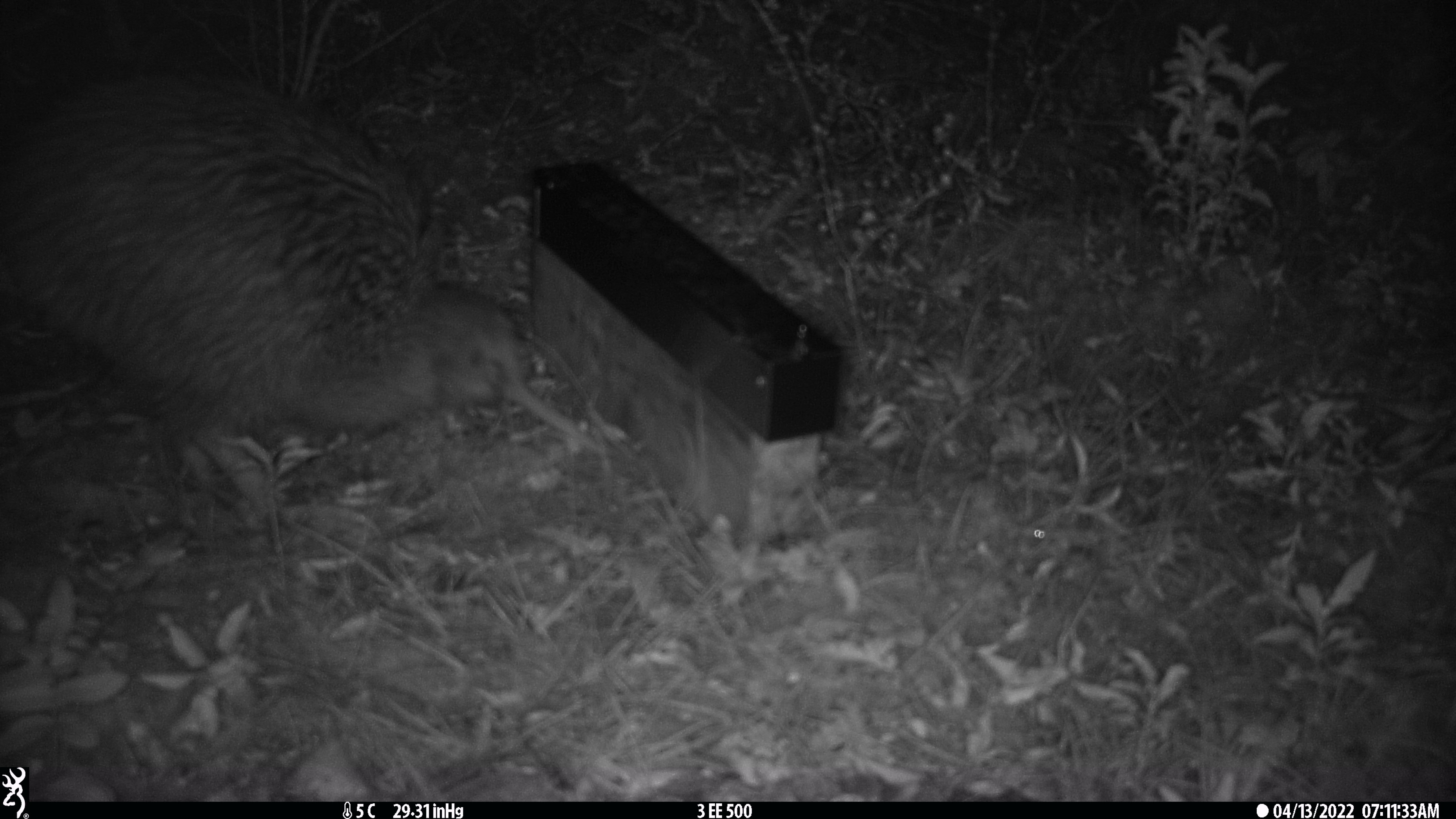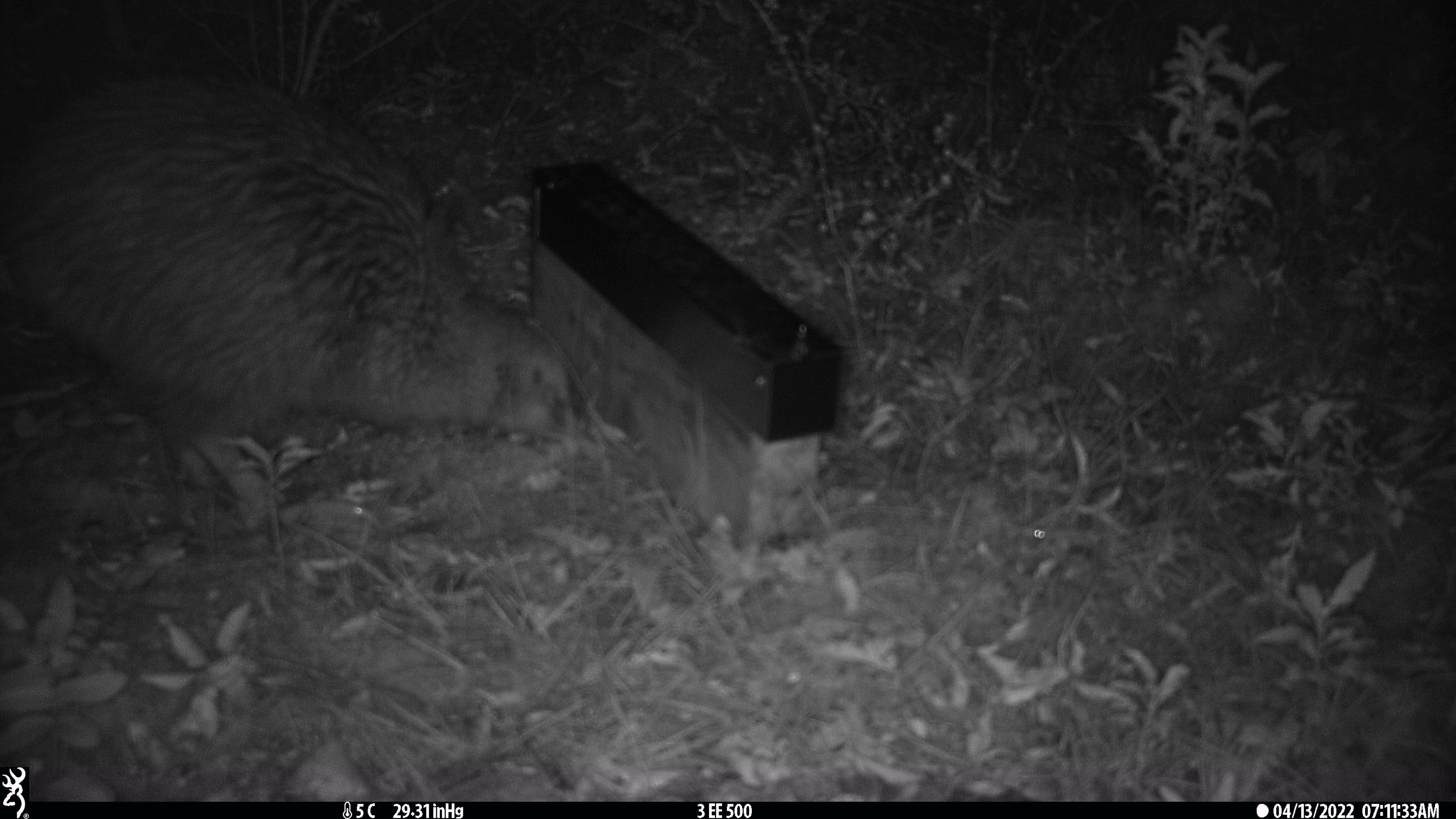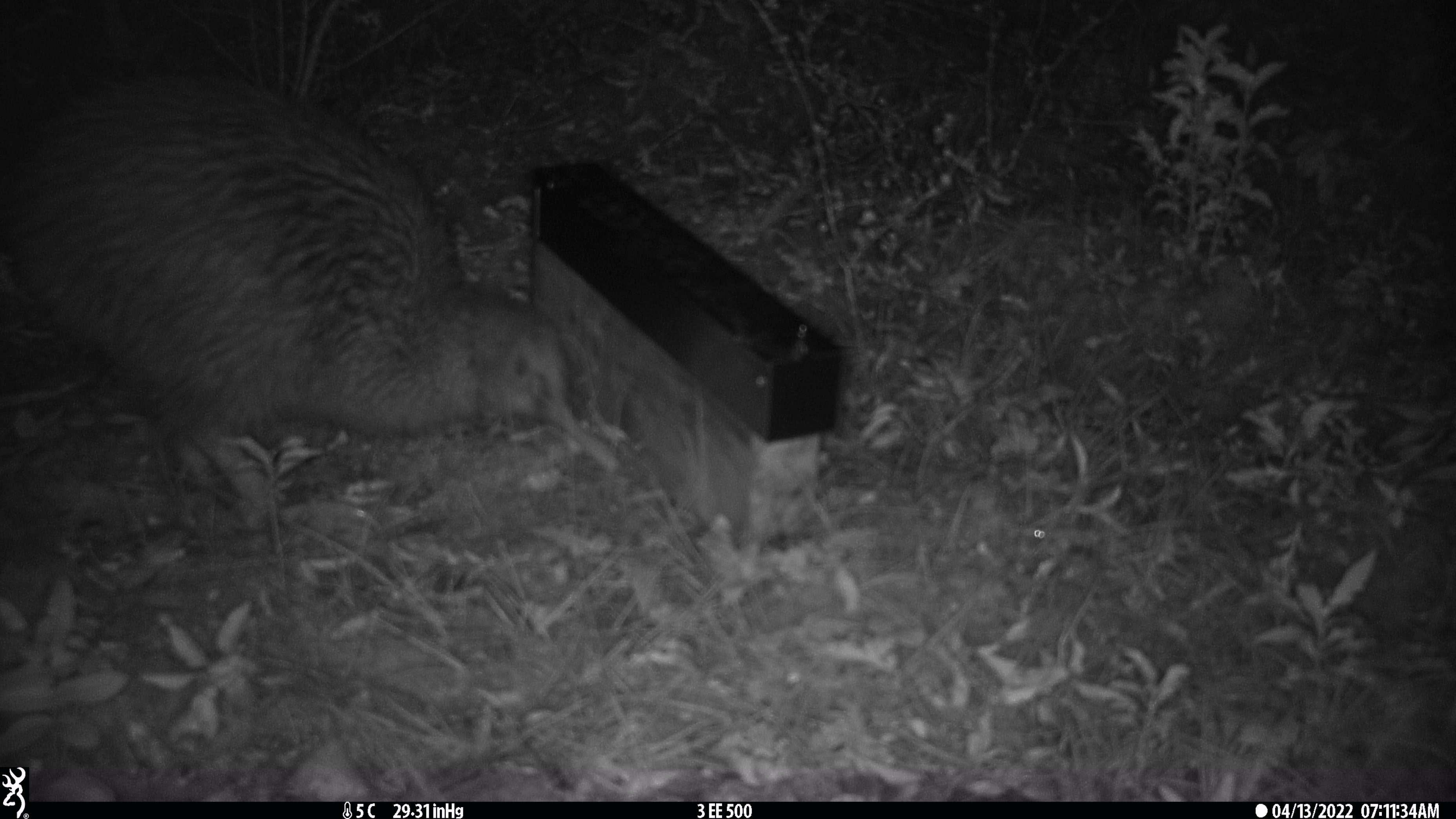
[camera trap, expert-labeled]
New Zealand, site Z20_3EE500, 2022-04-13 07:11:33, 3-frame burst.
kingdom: Animalia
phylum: Chordata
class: Aves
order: Apterygiformes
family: Apterygidae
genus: Apteryx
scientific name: Apteryx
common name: kiwi